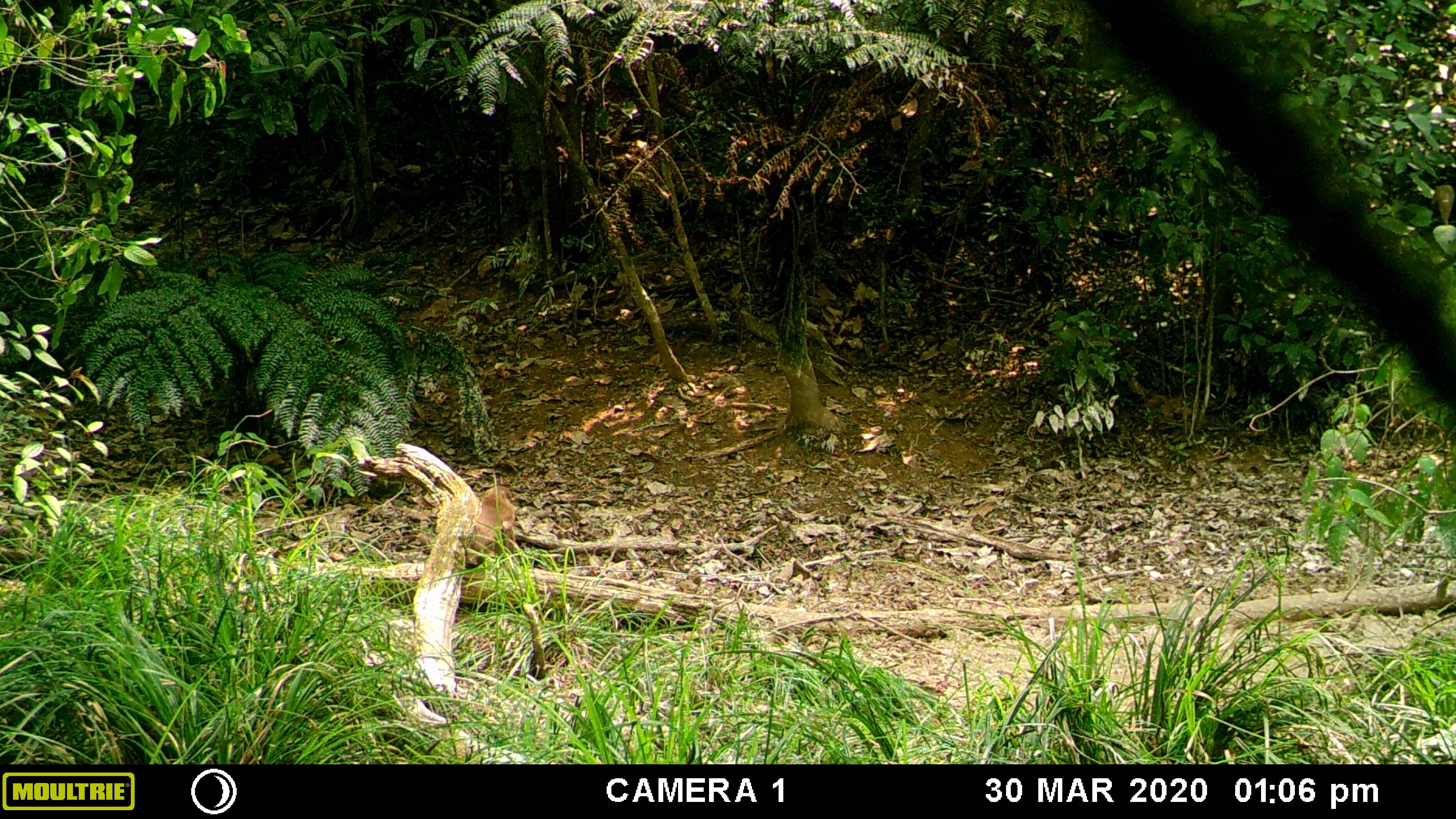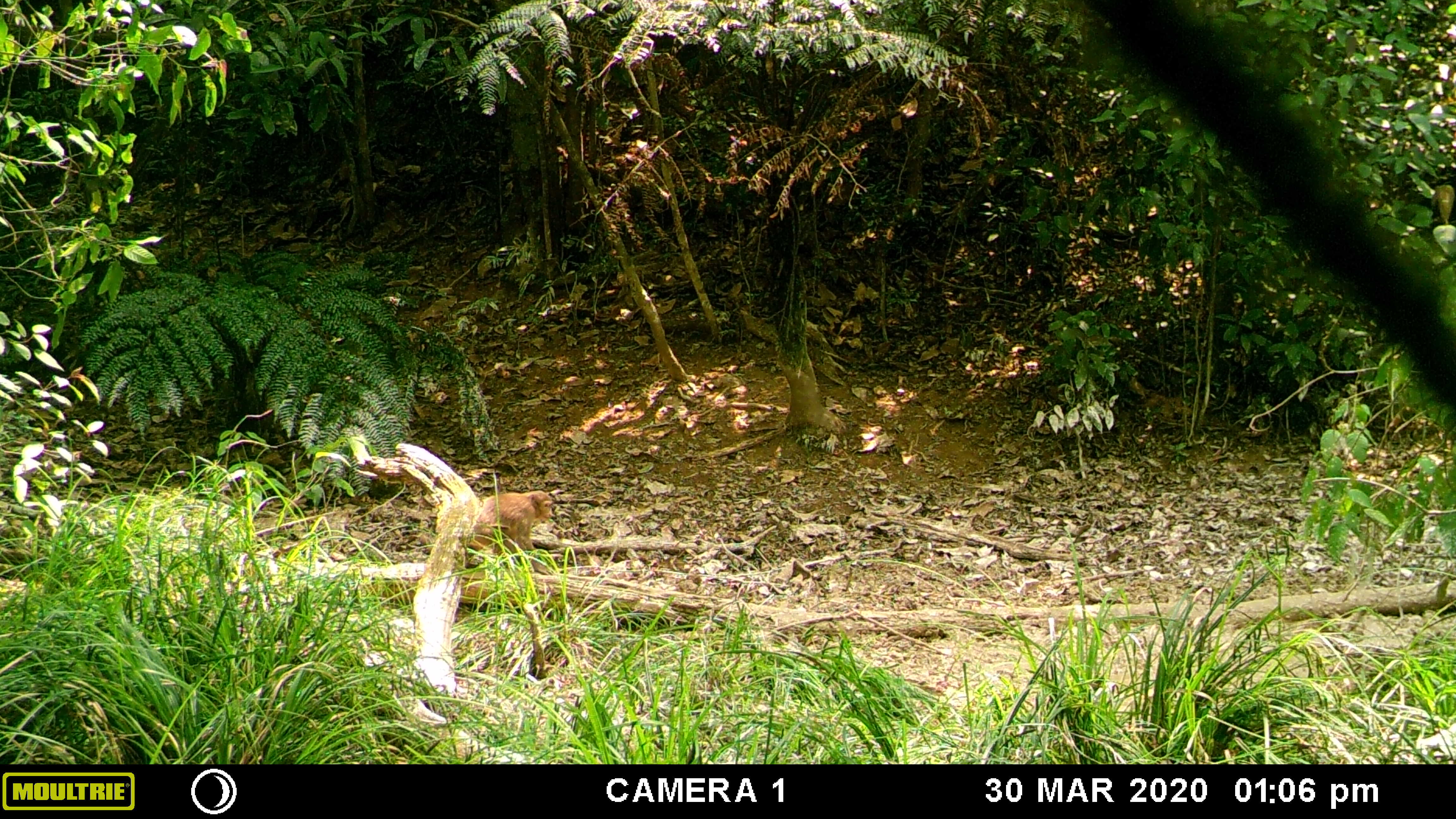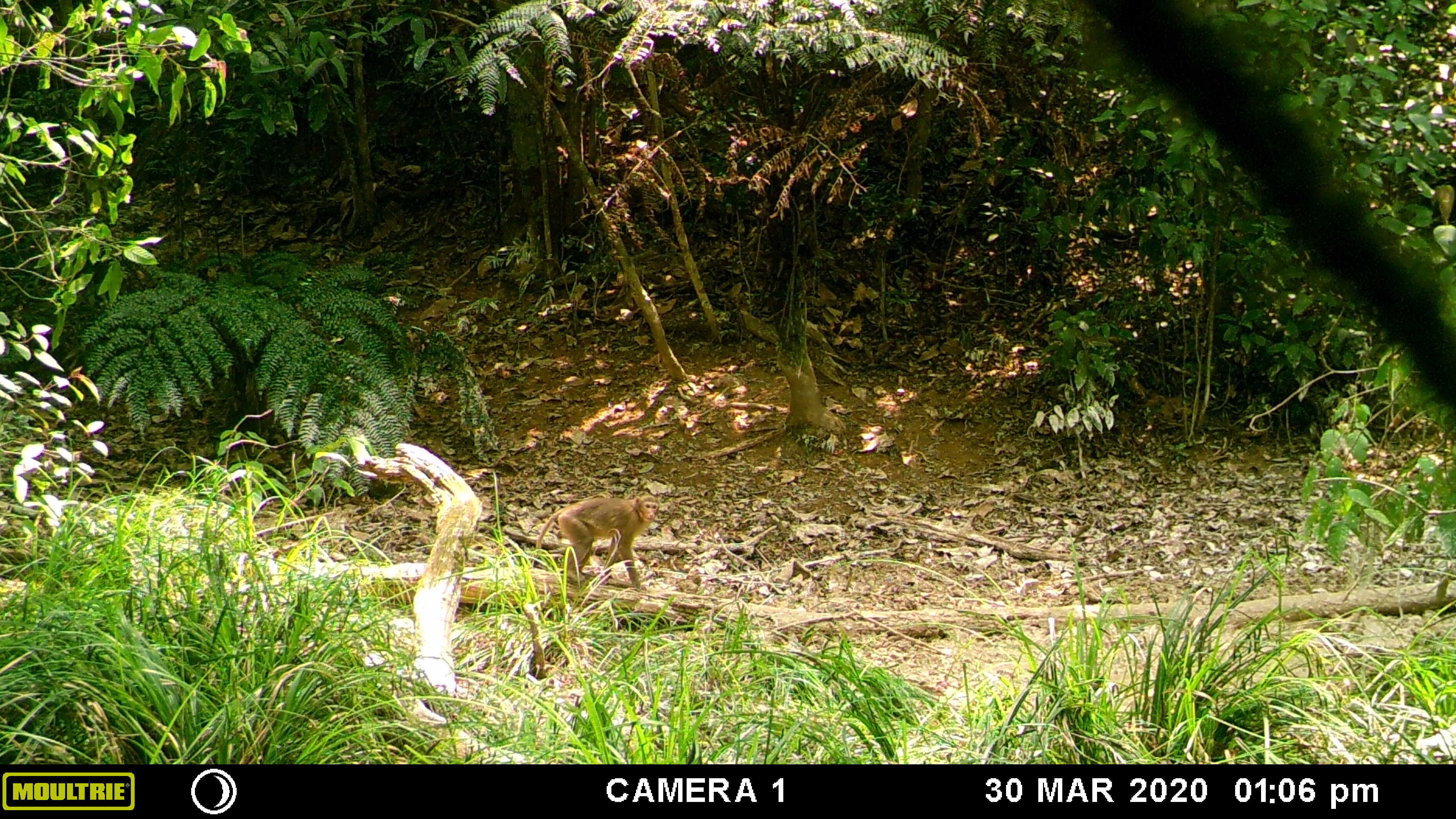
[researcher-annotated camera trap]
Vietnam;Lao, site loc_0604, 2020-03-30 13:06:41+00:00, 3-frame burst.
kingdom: Animalia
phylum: Chordata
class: Mammalia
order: Primates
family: Cercopithecidae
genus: Macaca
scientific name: Macaca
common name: macaques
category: assam or rhesus macaque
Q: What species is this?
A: Assam or rhesus macaque (macaques) (Macaca).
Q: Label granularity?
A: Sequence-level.